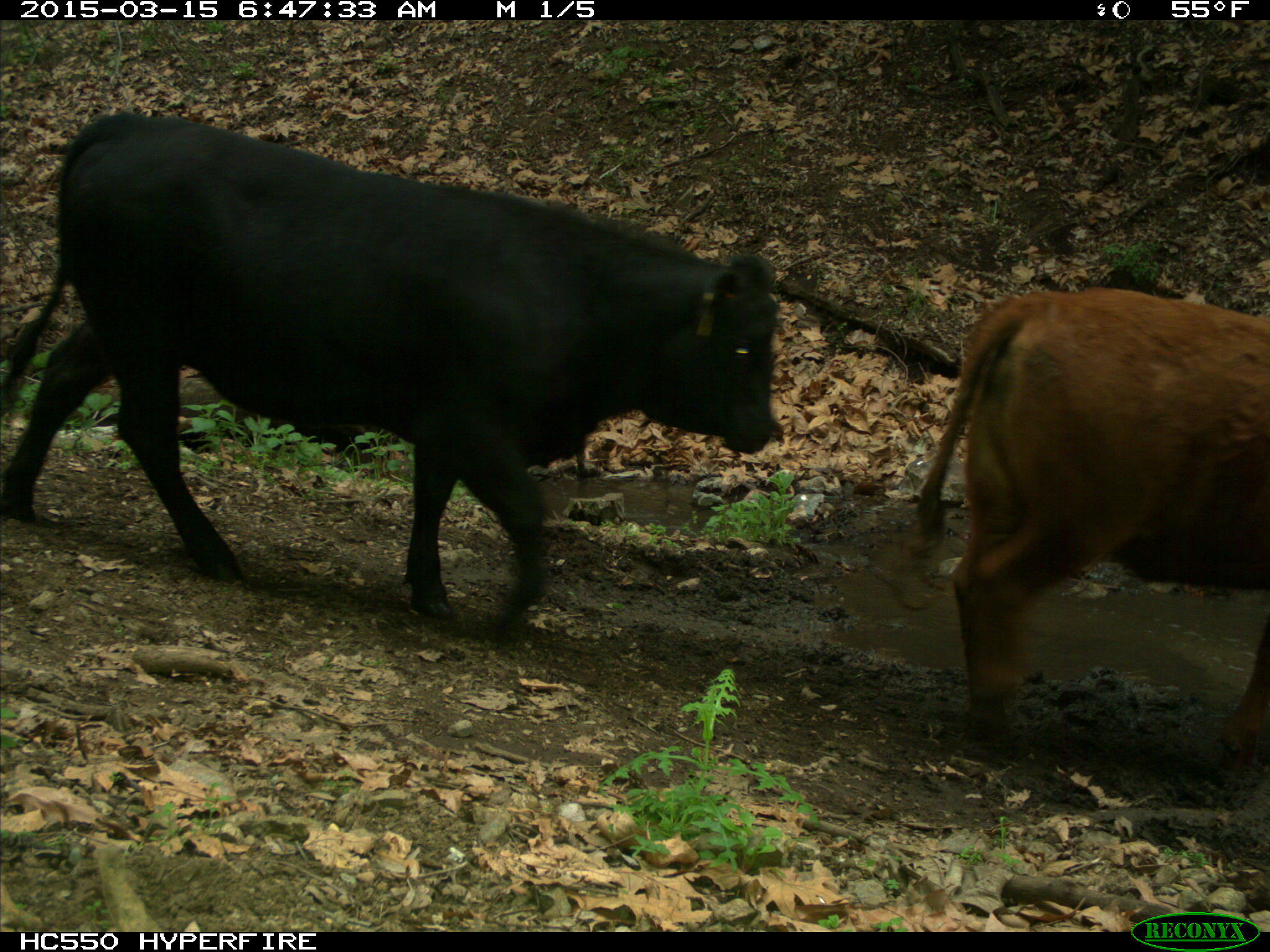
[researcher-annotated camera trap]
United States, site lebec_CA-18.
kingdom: Animalia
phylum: Chordata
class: Mammalia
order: Artiodactyla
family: Bovidae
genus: Bos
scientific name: Bos taurus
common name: domestic cow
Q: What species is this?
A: Bos taurus (domestic cow).